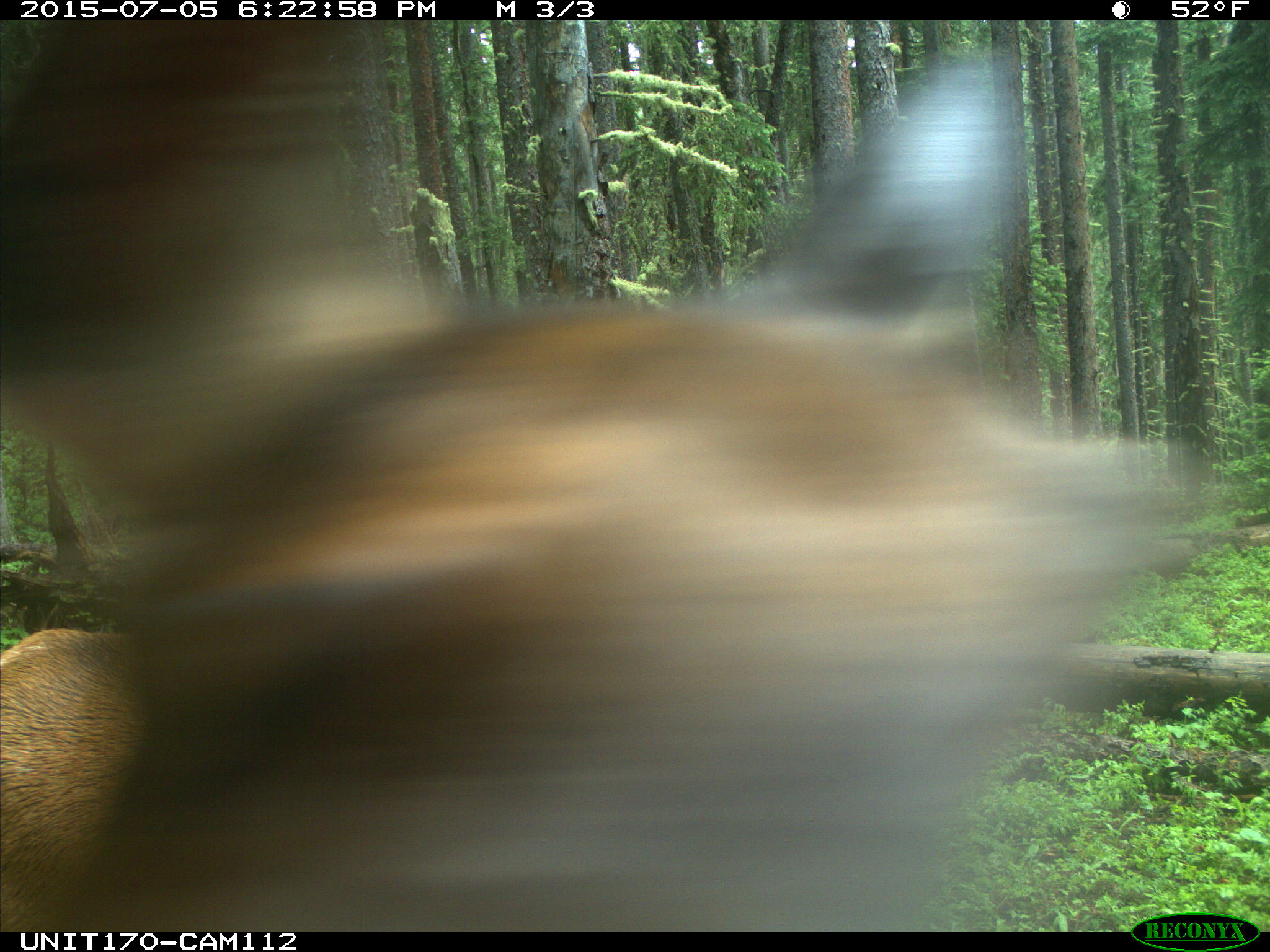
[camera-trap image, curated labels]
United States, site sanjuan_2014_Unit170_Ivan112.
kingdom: Animalia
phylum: Chordata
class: Mammalia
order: Artiodactyla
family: Cervidae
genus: Cervus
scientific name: Cervus elaphus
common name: red deer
Cervus elaphus (red deer).